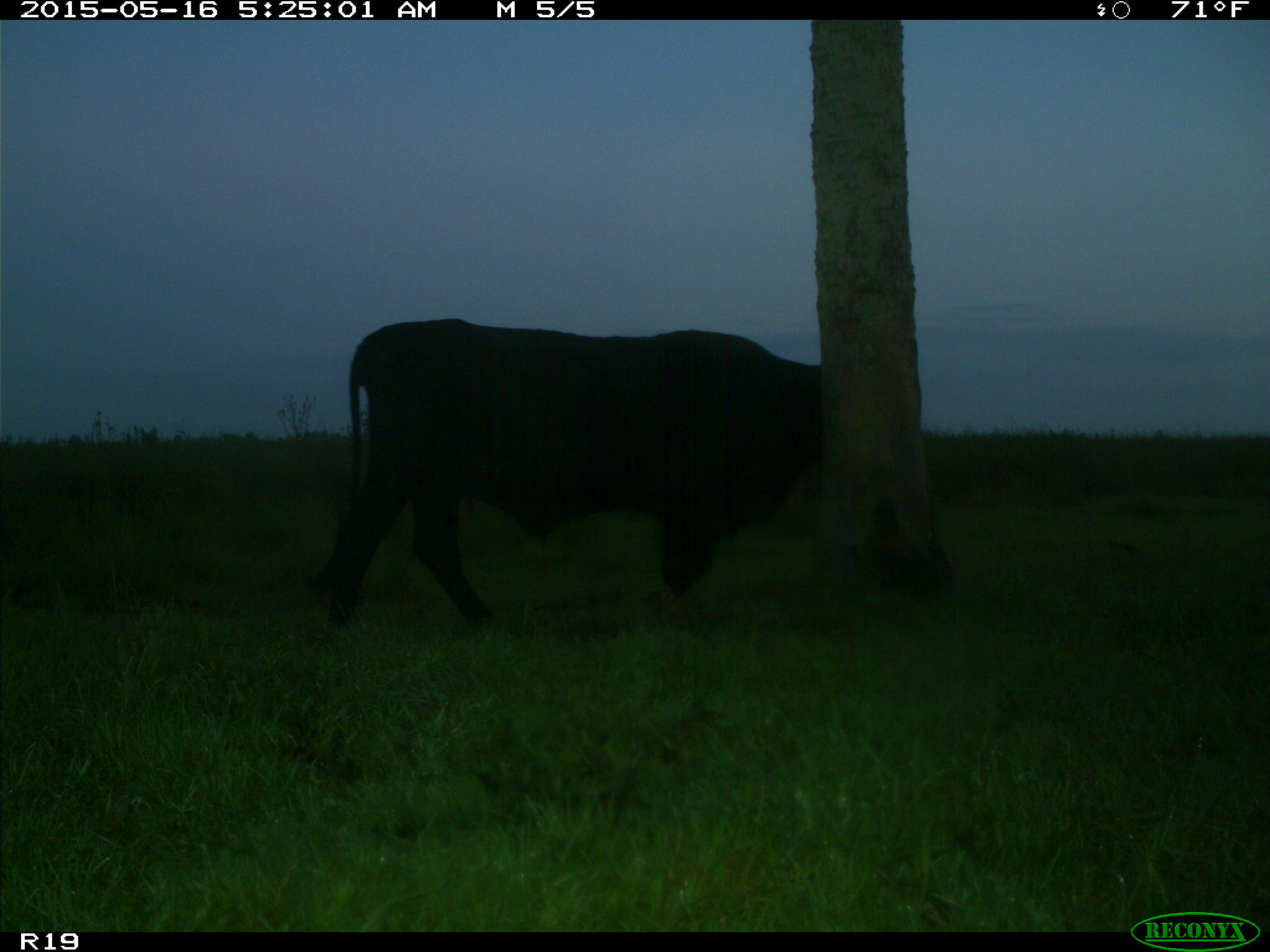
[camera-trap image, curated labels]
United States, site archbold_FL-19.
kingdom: Animalia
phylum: Chordata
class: Mammalia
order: Artiodactyla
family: Bovidae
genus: Bos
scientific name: Bos taurus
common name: domestic cow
Bos taurus (domestic cow).